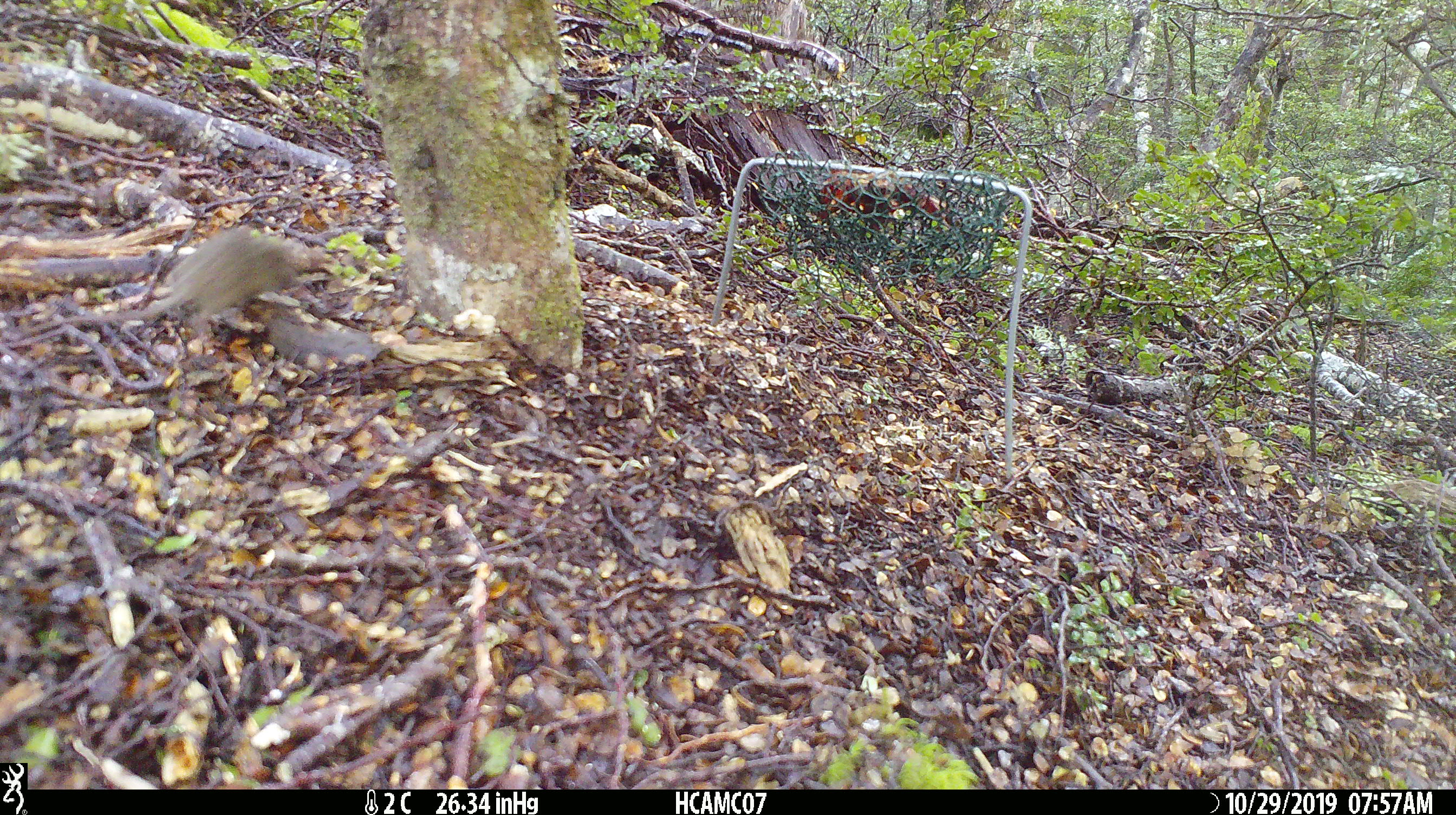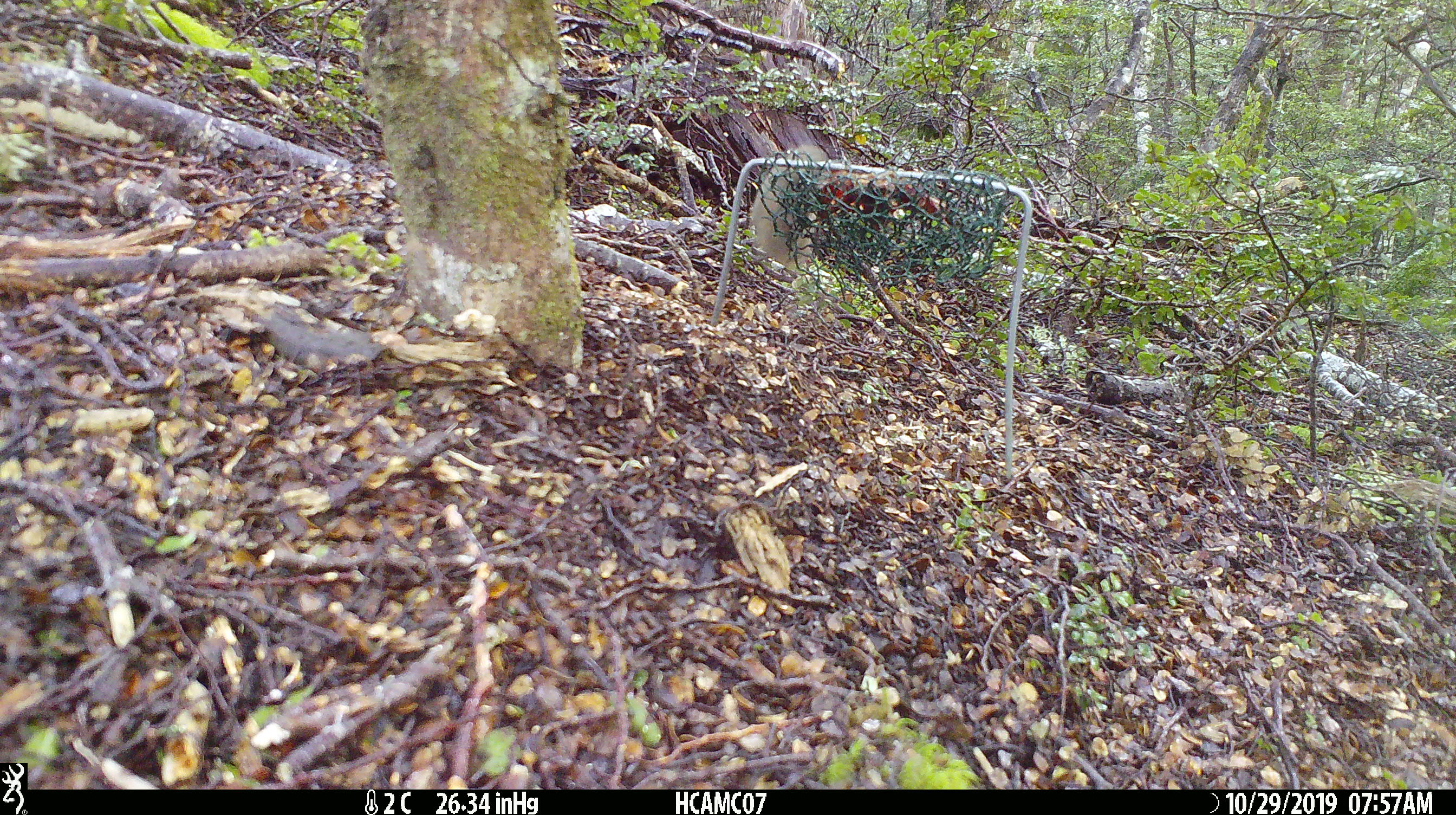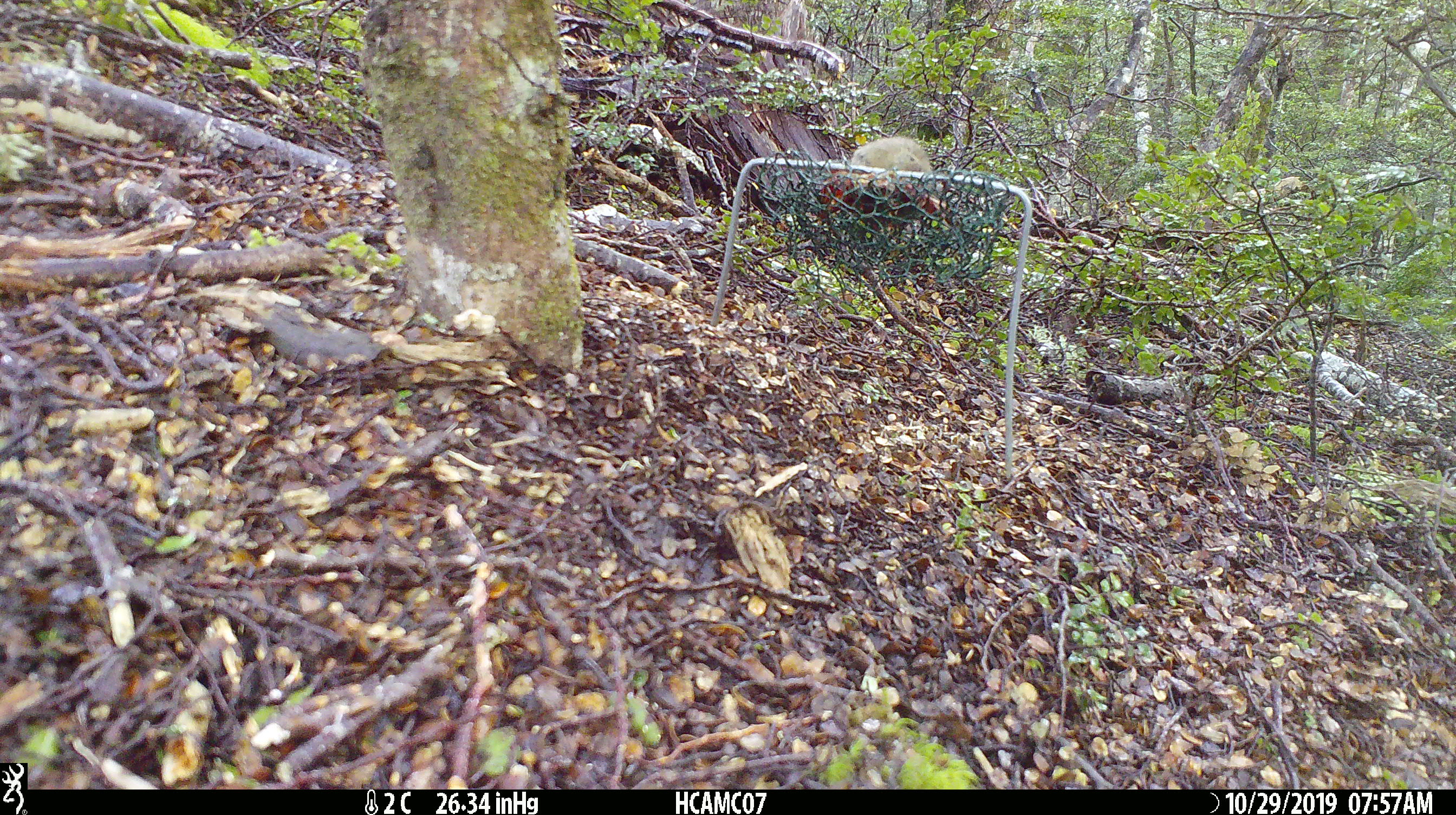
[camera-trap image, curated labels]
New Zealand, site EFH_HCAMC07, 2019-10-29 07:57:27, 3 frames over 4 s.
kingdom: Animalia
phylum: Chordata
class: Mammalia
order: Rodentia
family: Muridae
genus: Mus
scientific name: Mus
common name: mouse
Mouse (Mus).